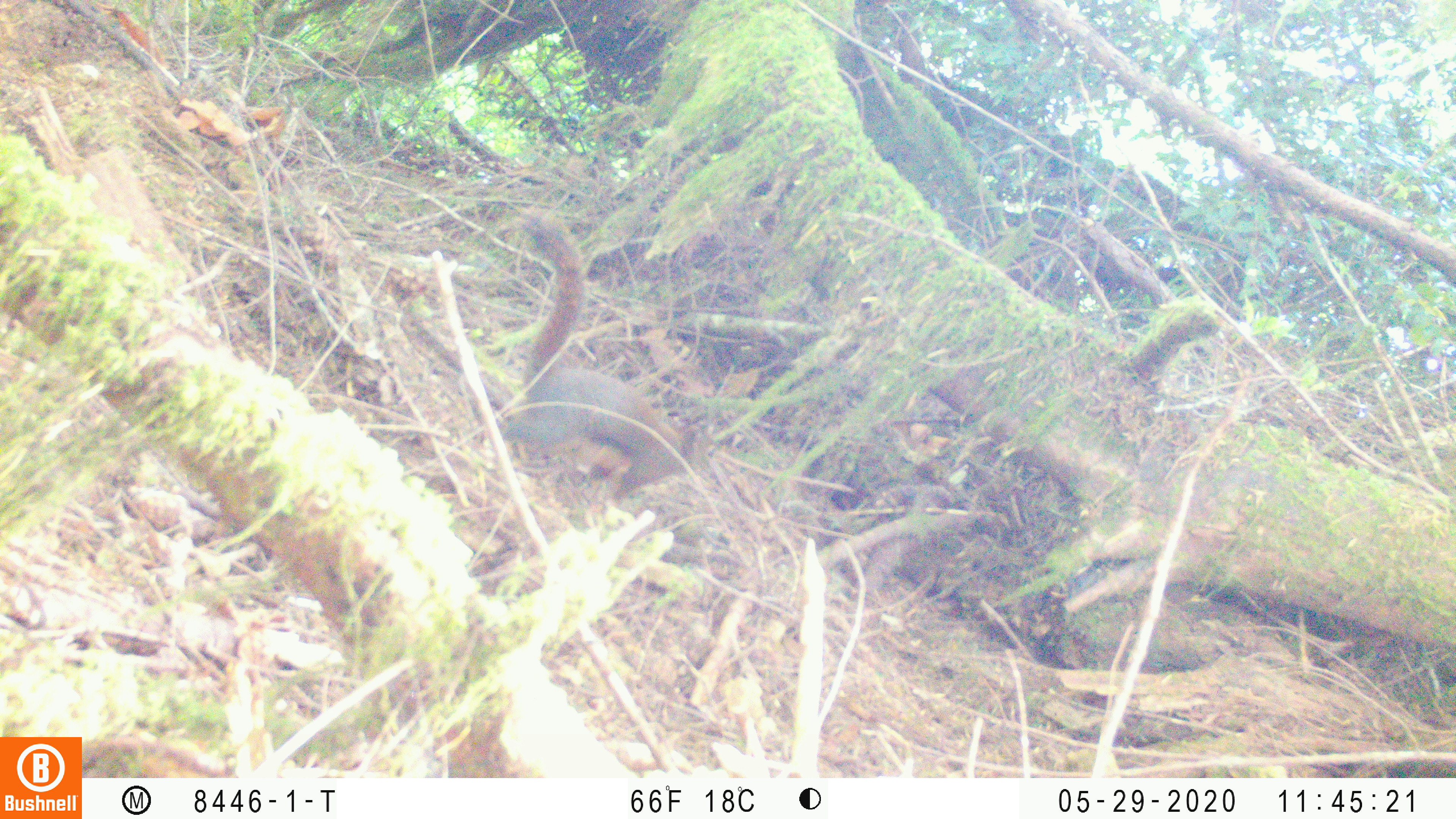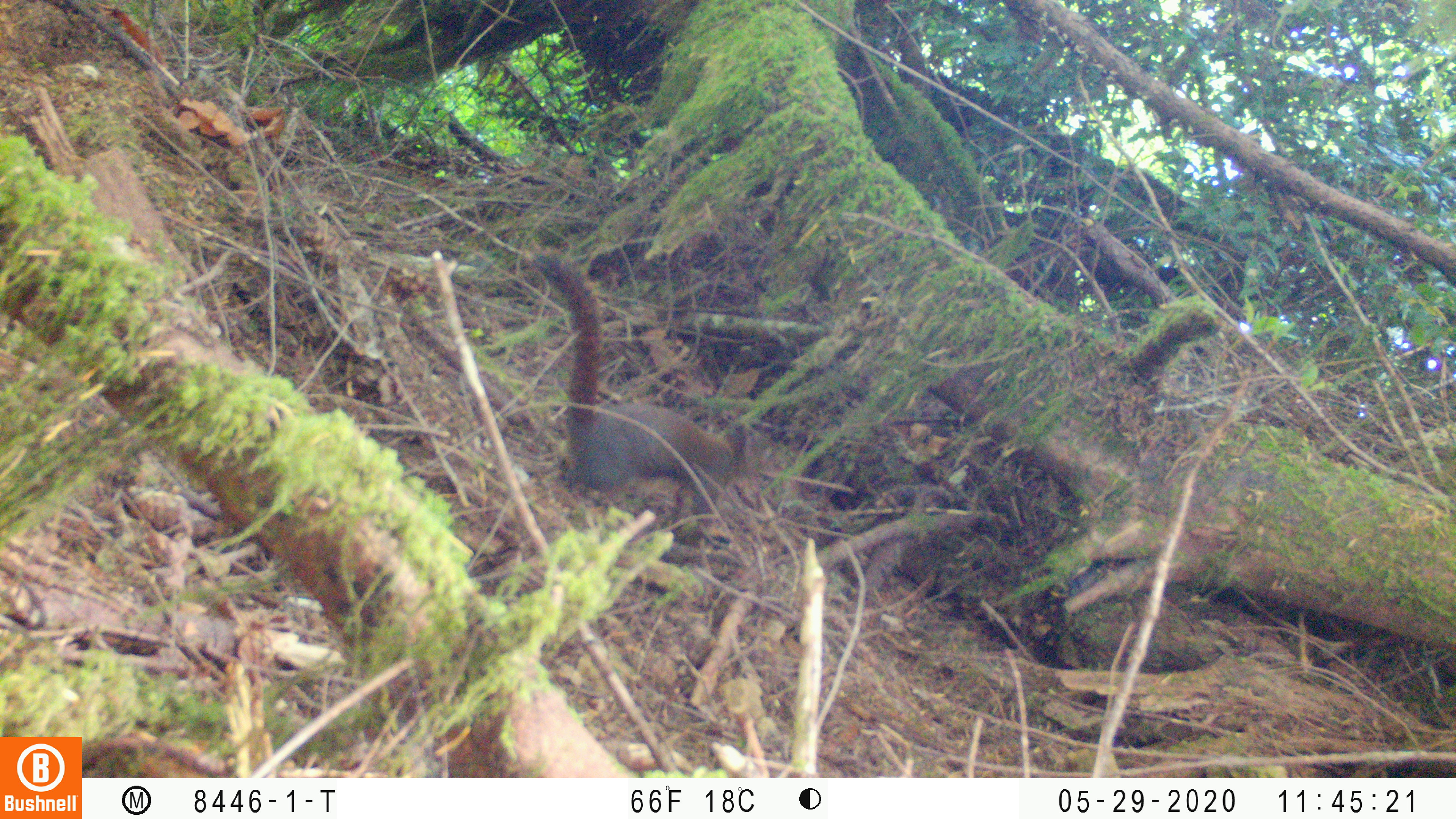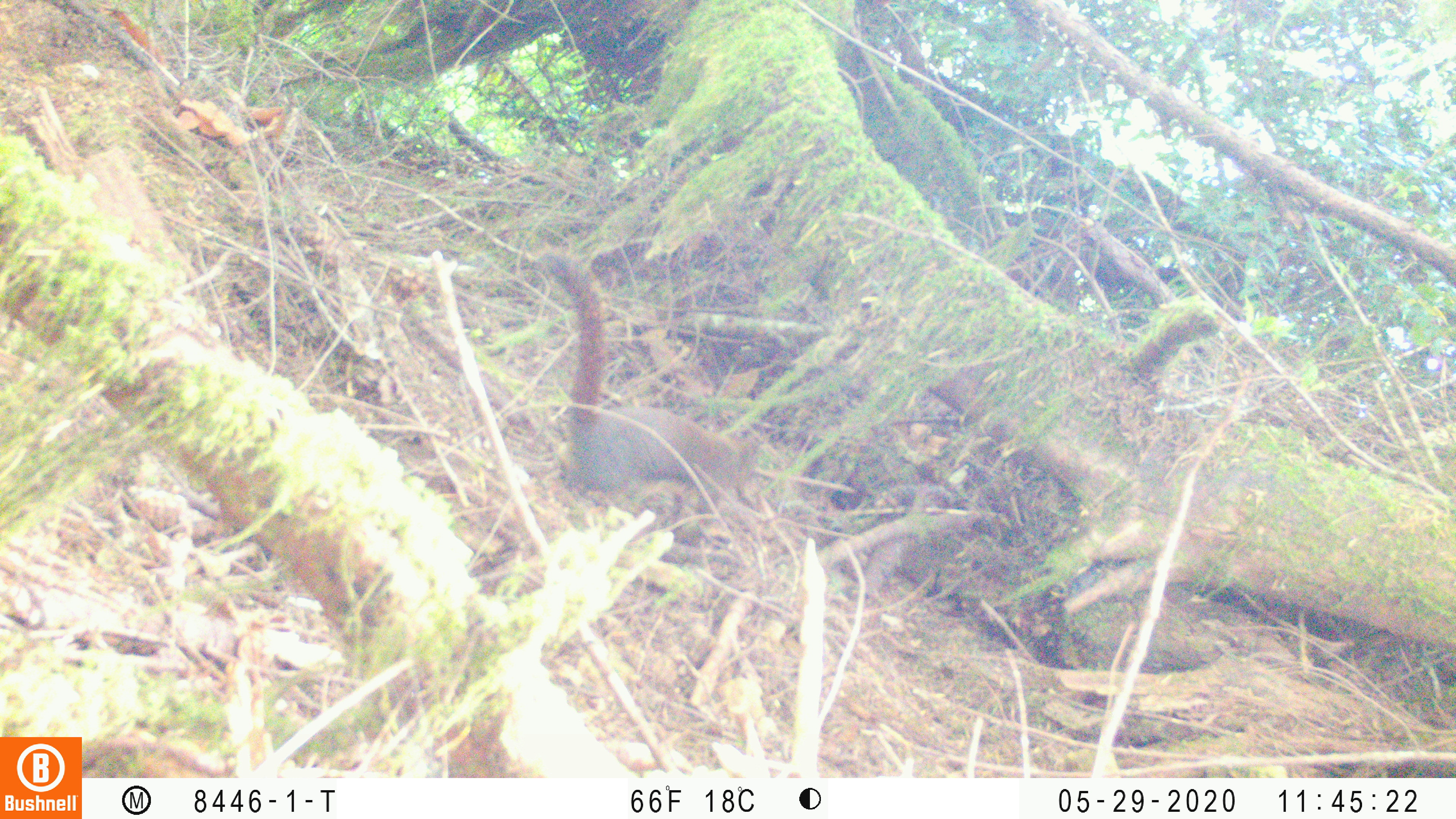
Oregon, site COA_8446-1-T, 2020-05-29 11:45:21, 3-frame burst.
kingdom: Animalia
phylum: Chordata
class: Mammalia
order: Rodentia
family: Sciuridae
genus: Tamiasciurus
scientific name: Tamiasciurus douglasii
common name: douglas squirrel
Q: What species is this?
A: Douglas squirrel (Tamiasciurus douglasii).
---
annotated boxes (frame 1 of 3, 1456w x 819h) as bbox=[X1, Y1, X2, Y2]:
douglas squirrel: bbox=[518, 211, 718, 507]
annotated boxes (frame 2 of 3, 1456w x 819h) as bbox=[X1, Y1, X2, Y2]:
douglas squirrel: bbox=[531, 248, 787, 547]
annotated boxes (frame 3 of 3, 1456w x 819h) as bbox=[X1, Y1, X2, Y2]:
douglas squirrel: bbox=[537, 249, 770, 534]